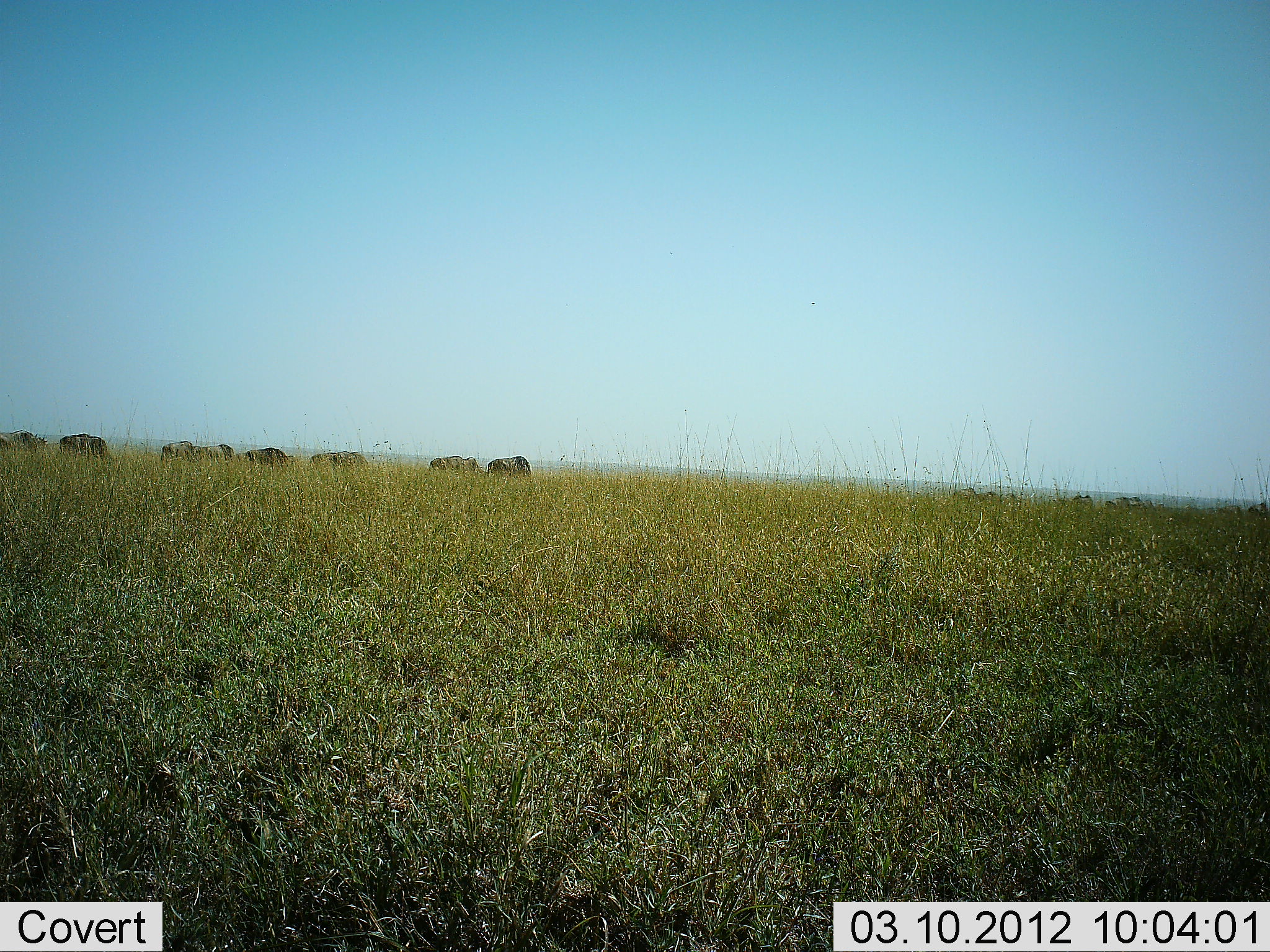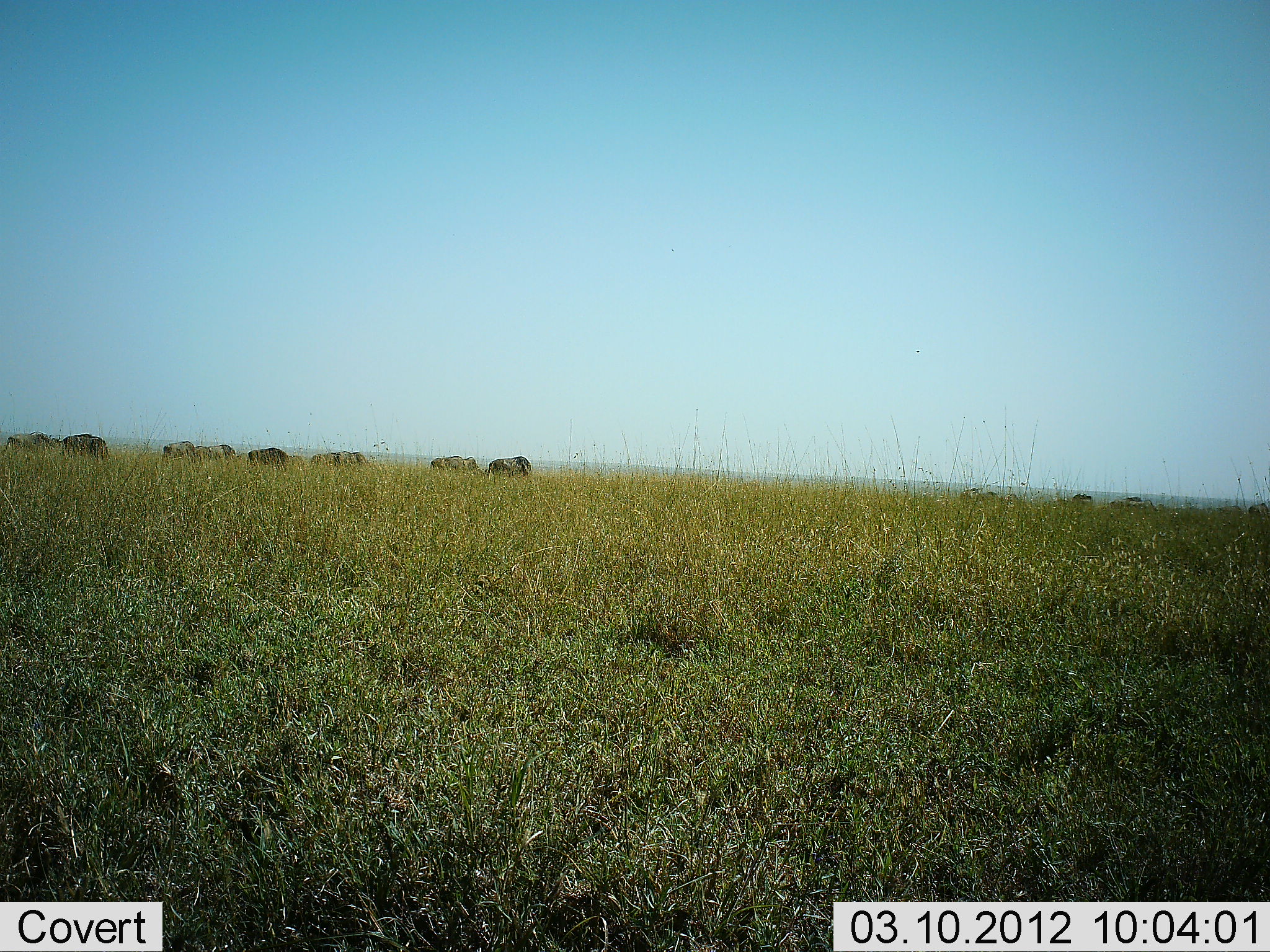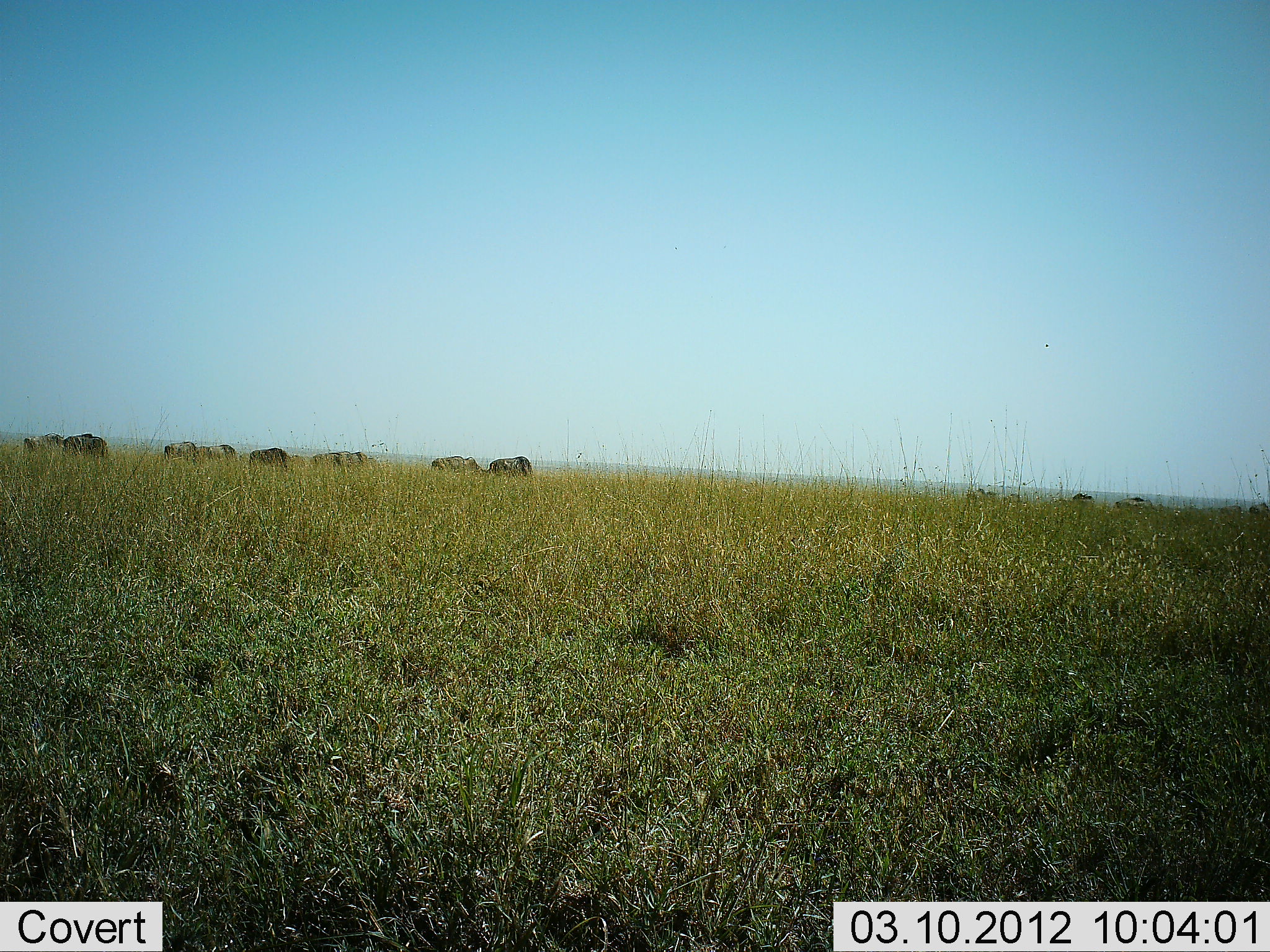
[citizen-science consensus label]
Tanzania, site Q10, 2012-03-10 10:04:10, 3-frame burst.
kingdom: Animalia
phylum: Chordata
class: Mammalia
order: Artiodactyla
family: Bovidae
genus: Connochaetes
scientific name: Connochaetes taurinus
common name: blue wildebeest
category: wildebeest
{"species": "wildebeest (blue wildebeest) (Connochaetes taurinus)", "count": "9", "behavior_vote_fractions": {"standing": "43%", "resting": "0%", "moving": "64%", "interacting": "0%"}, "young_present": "0%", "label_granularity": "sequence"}